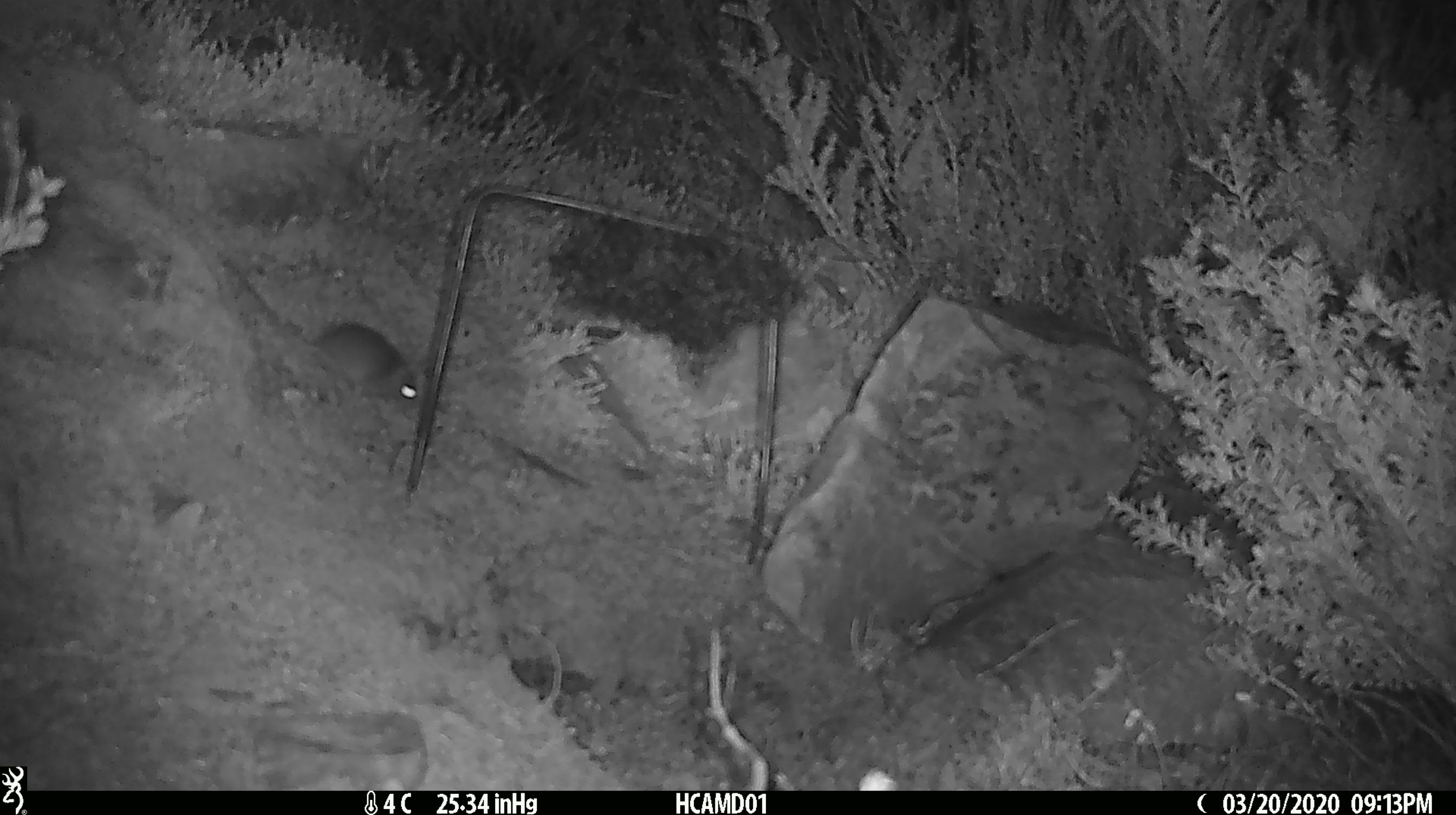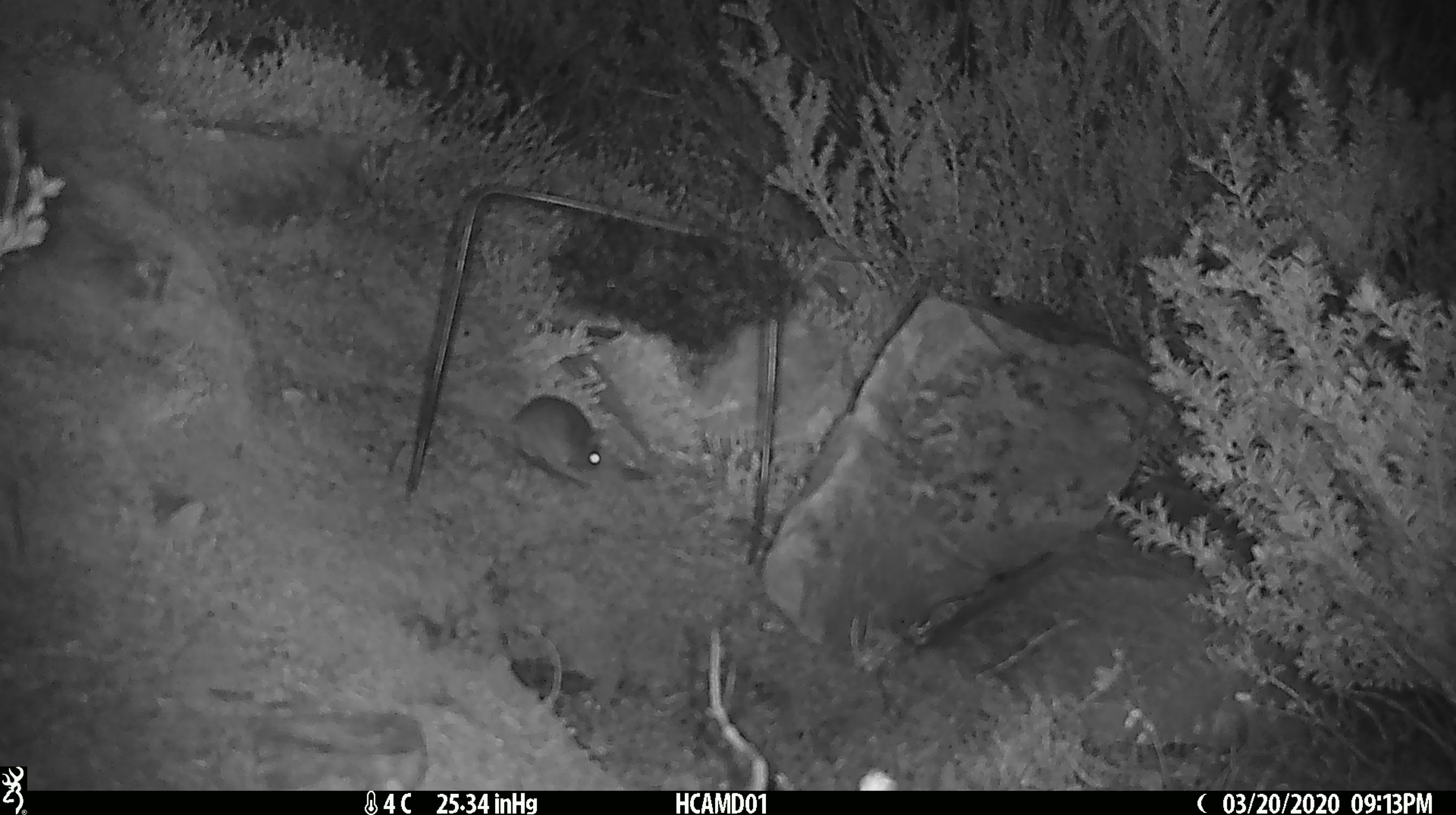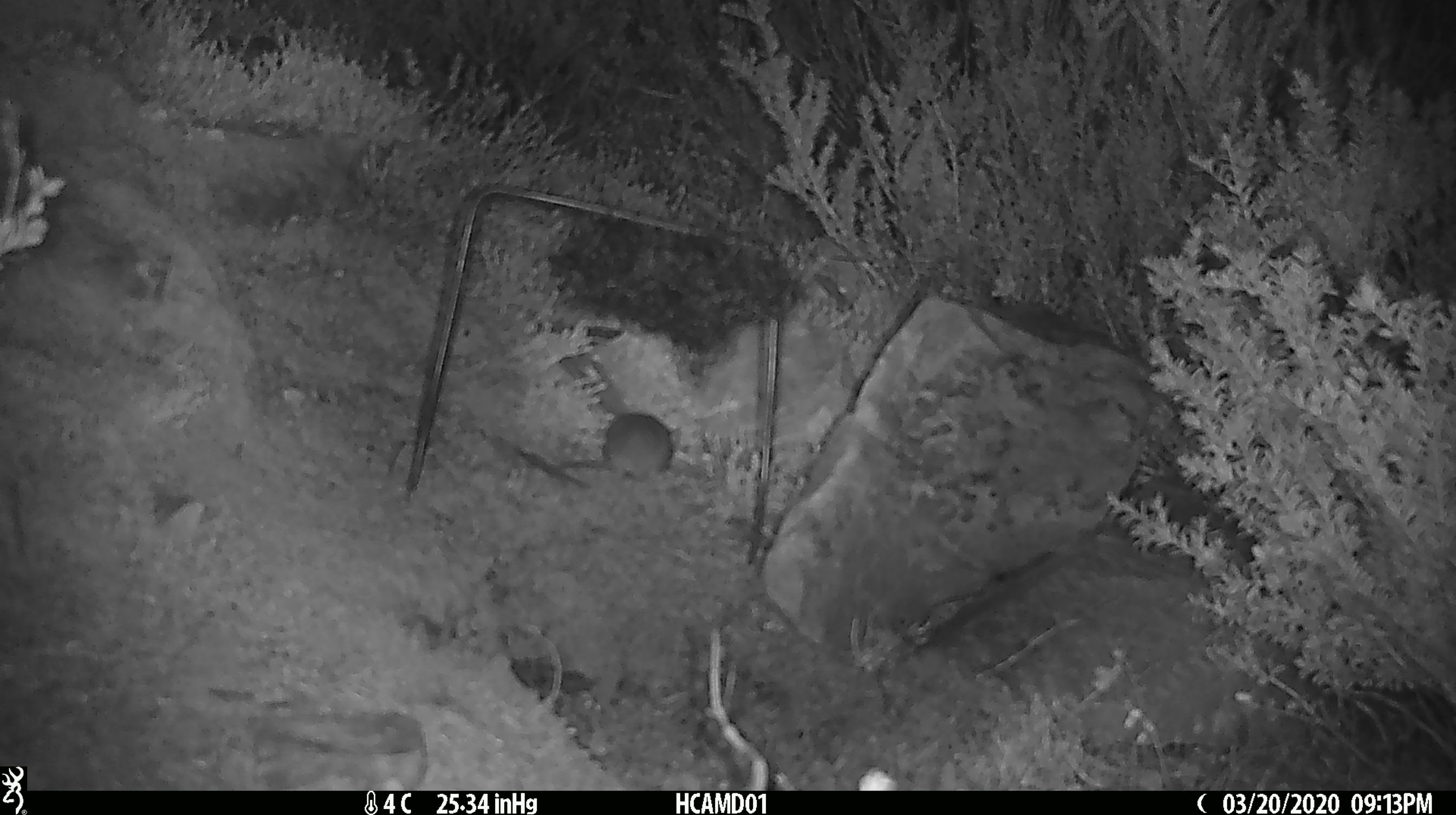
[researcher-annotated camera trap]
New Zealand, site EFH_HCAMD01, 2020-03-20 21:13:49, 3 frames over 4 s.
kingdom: Animalia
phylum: Chordata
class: Mammalia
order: Rodentia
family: Muridae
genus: Mus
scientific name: Mus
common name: mouse